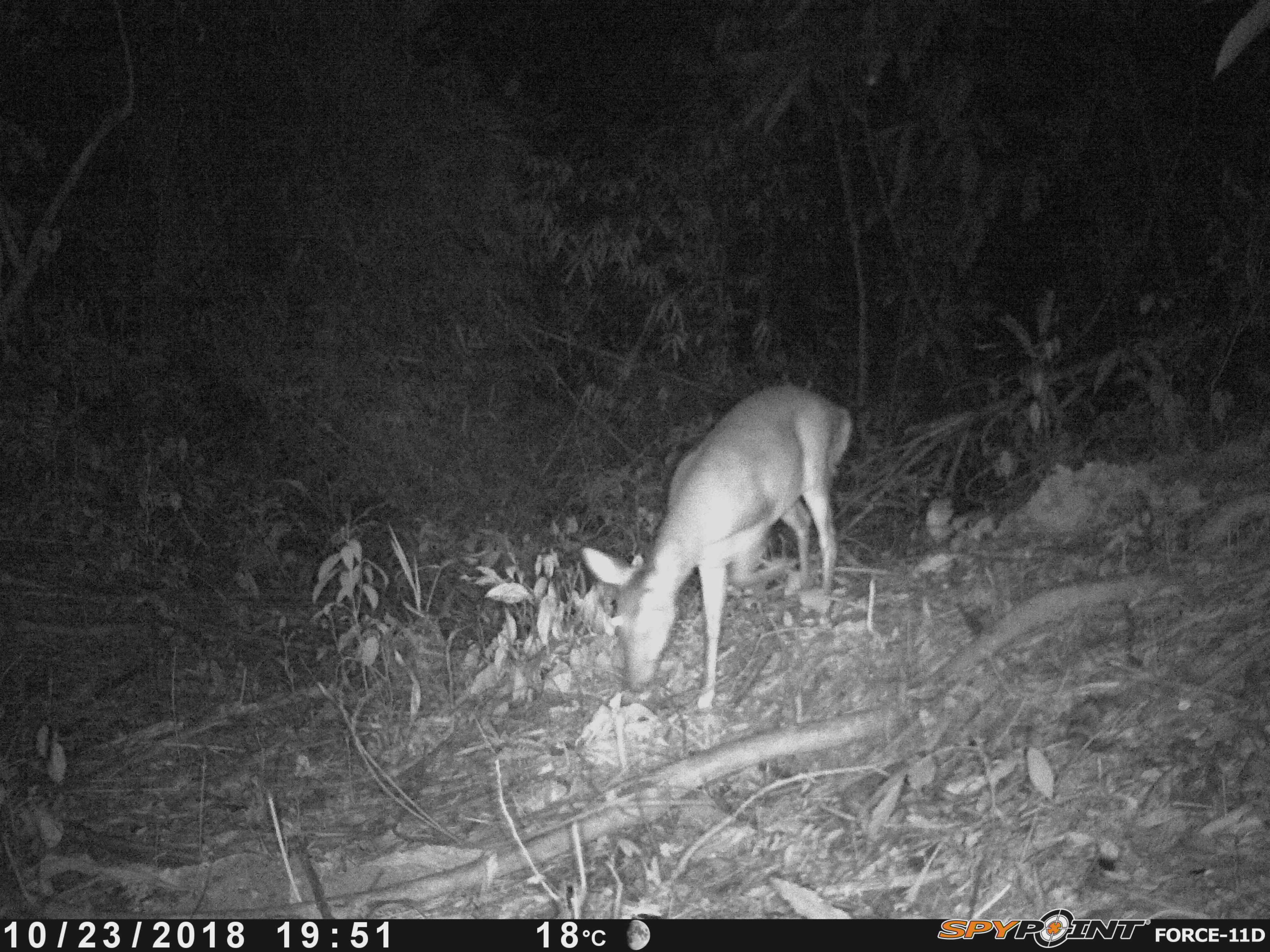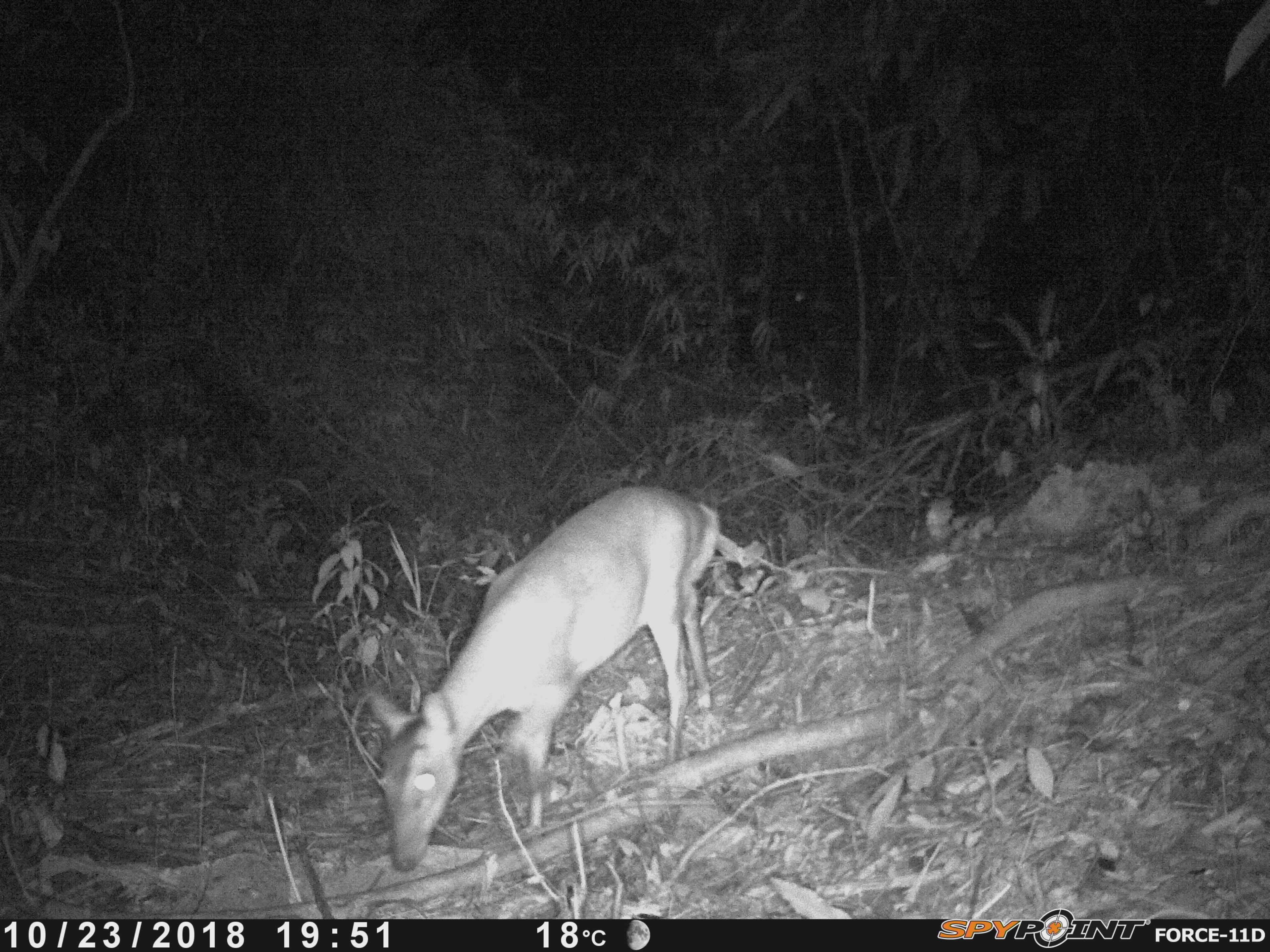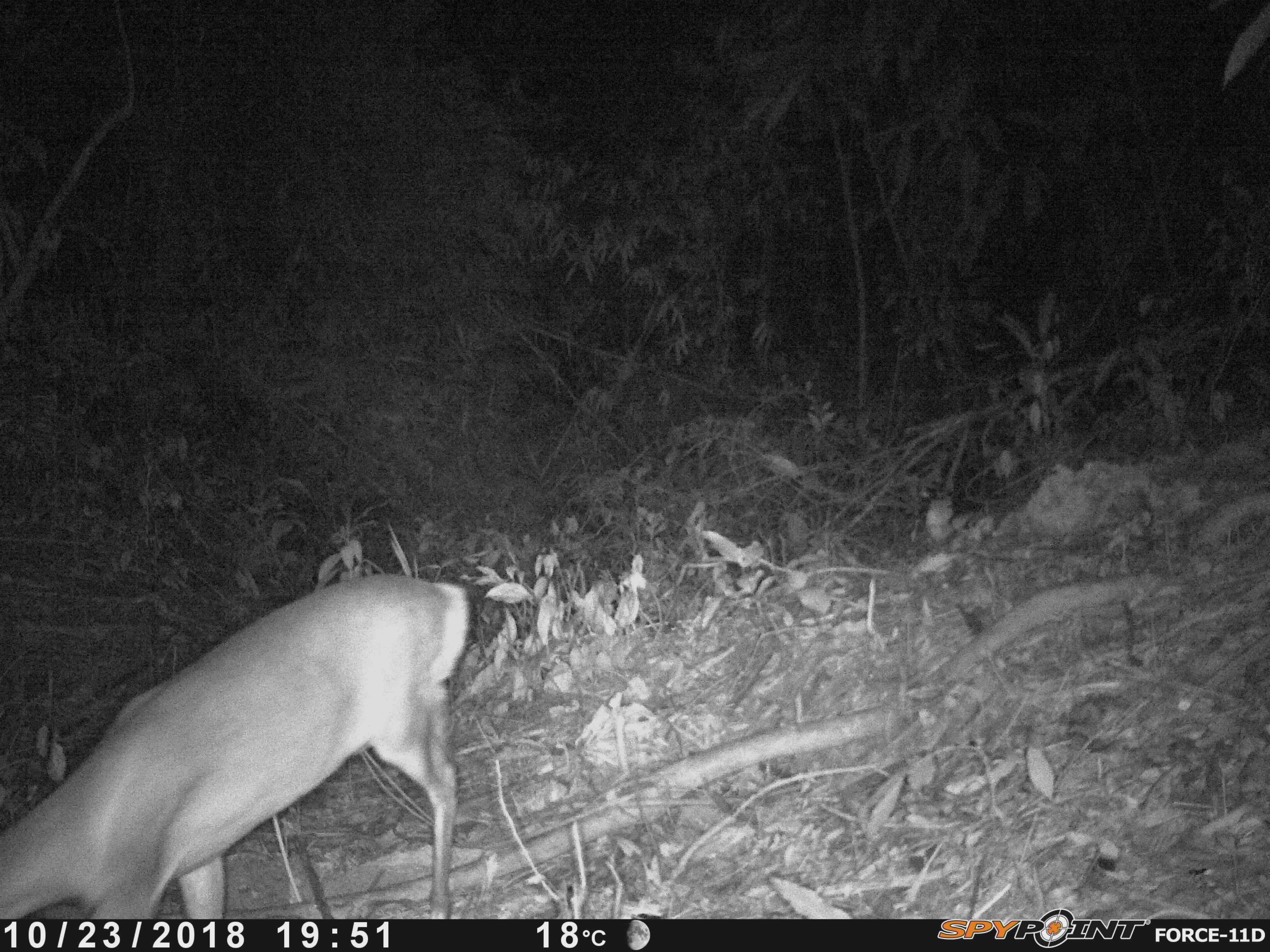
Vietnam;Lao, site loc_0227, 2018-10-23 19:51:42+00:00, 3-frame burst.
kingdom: Animalia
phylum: Chordata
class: Mammalia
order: Artiodactyla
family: Cervidae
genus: Muntiacus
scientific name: Muntiacus vuquangensis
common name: large-antlered muntjac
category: large antlered muntjac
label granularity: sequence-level